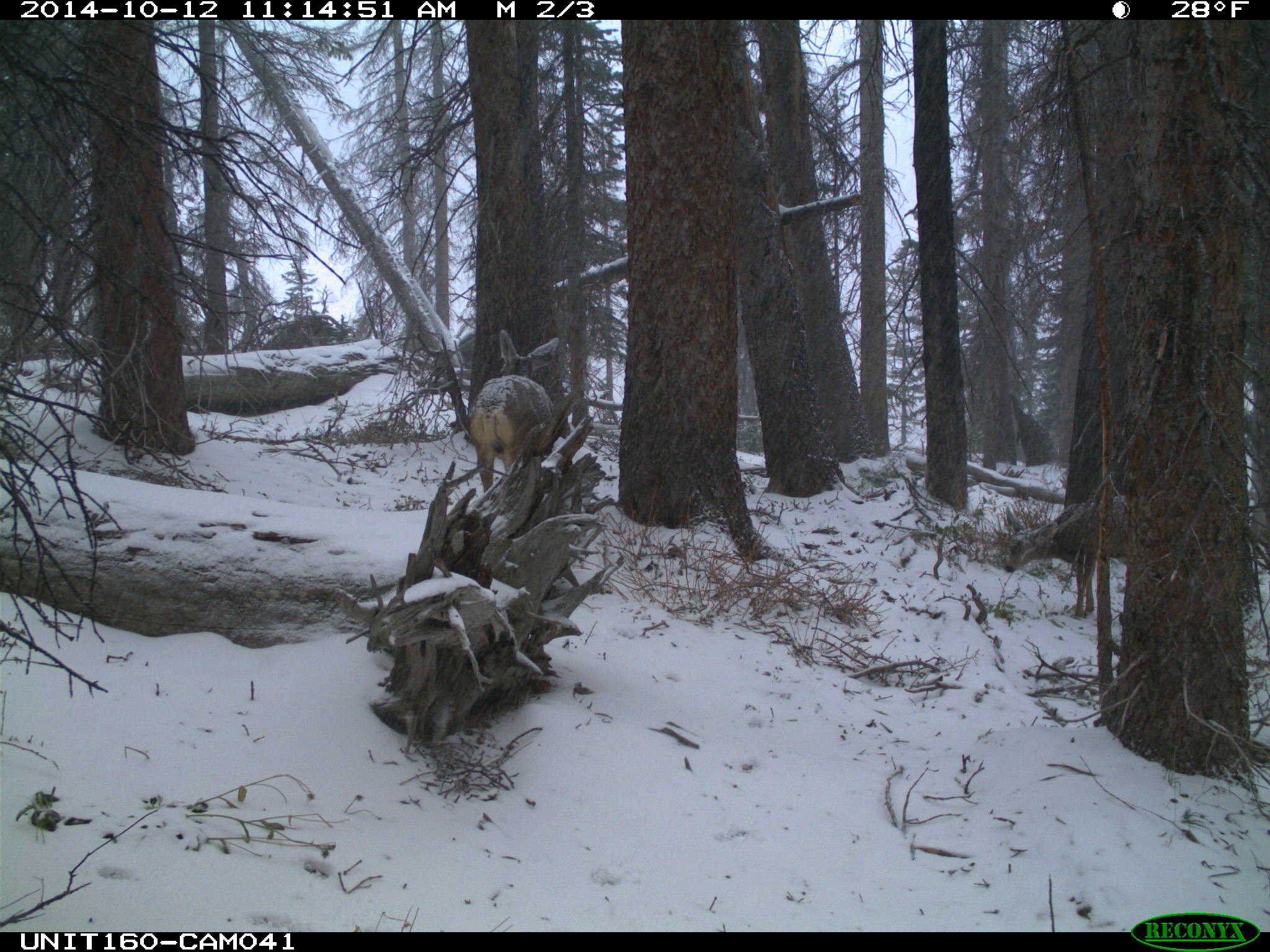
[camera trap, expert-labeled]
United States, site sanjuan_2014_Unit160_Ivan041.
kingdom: Animalia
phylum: Chordata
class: Mammalia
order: Artiodactyla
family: Cervidae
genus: Odocoileus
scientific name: Odocoileus hemionus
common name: mule deer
Odocoileus hemionus (mule deer).